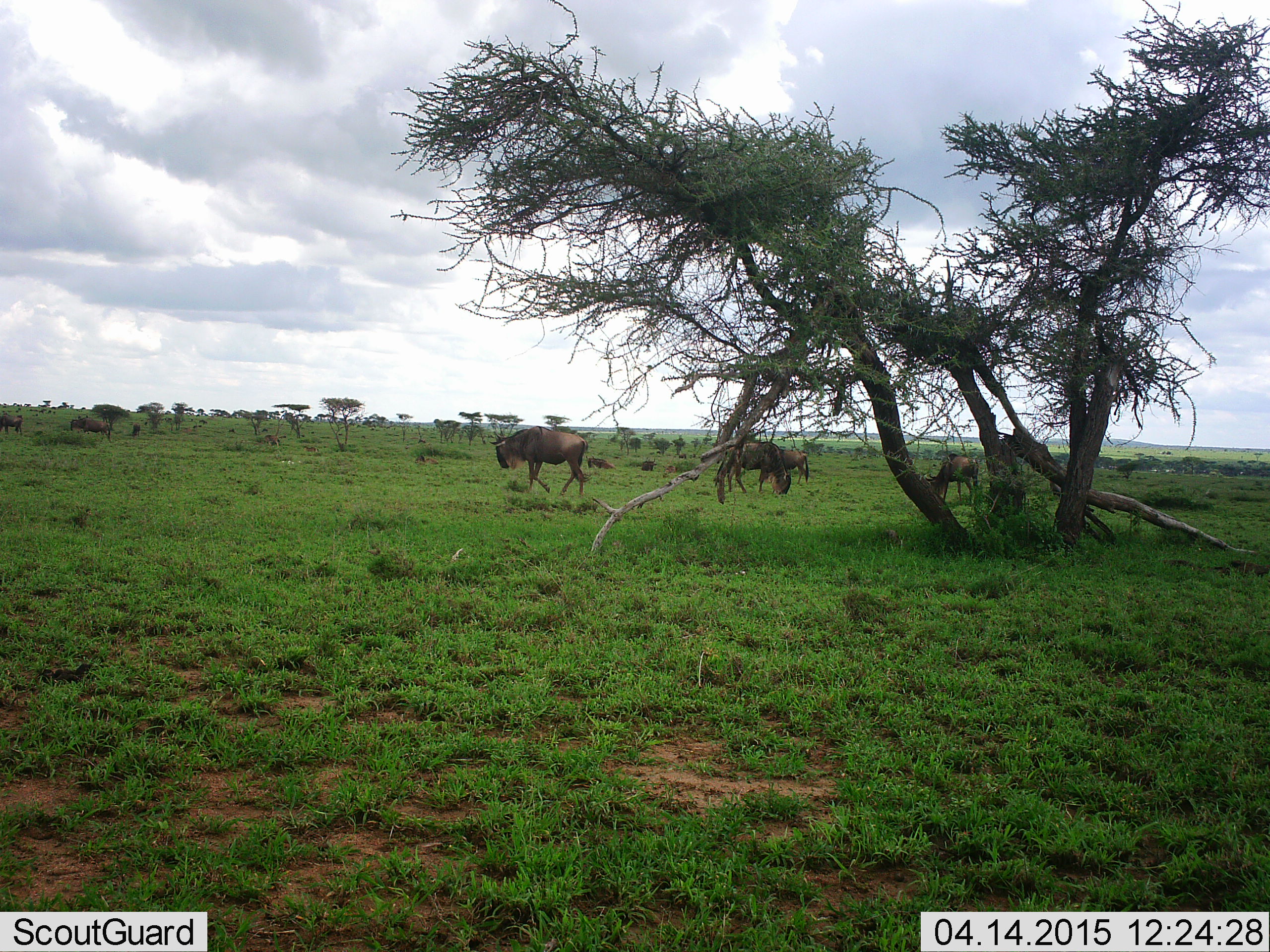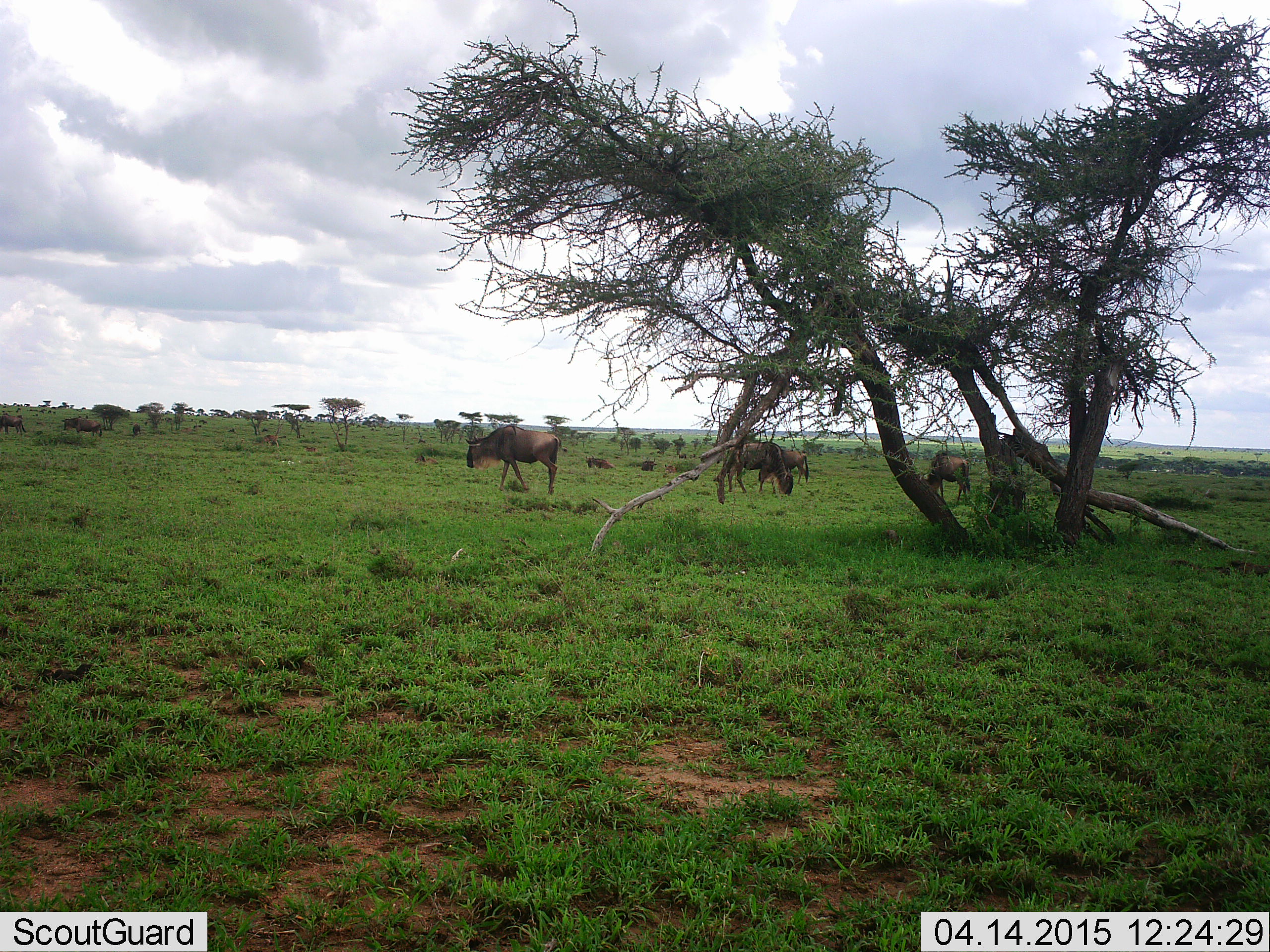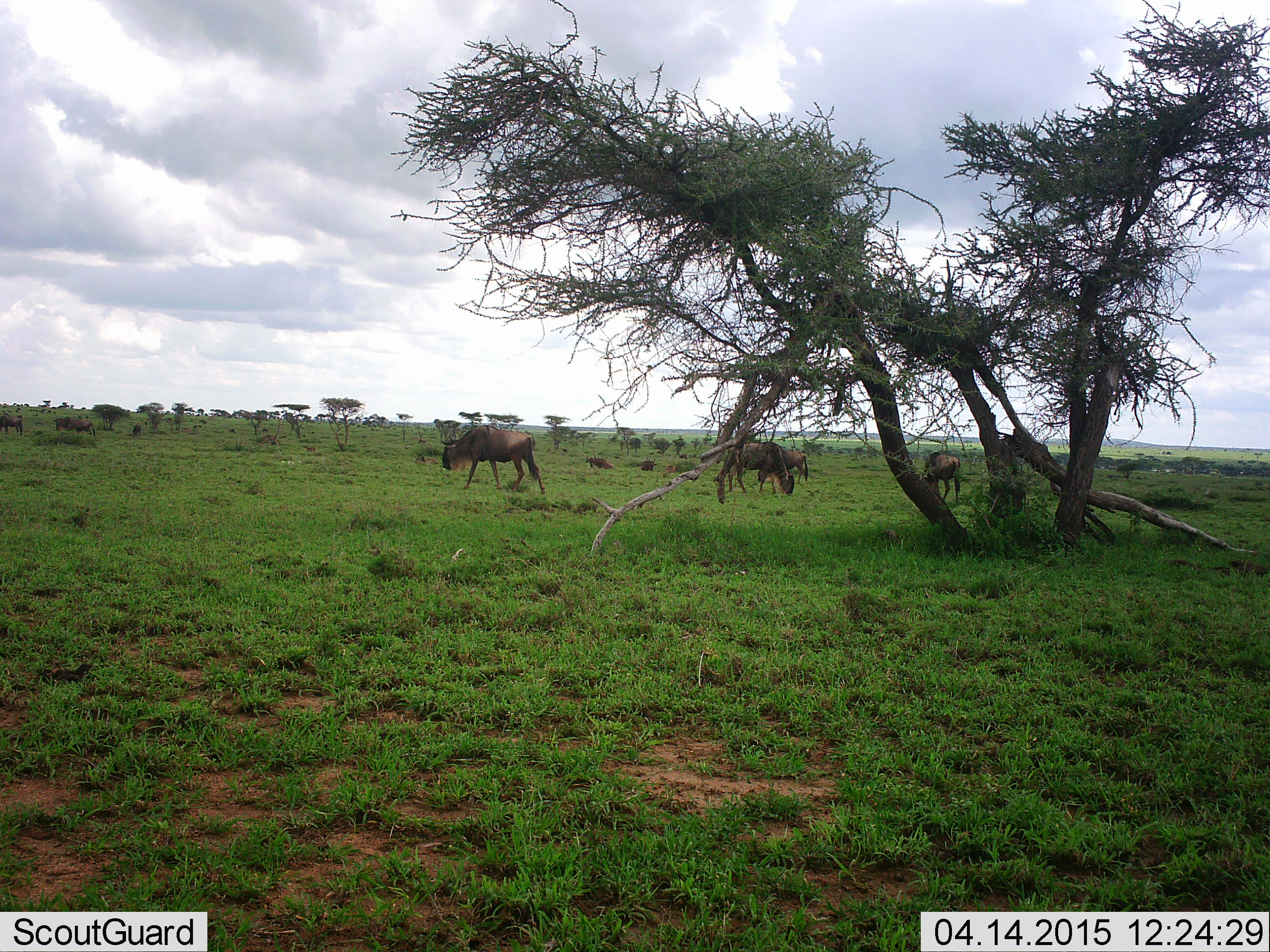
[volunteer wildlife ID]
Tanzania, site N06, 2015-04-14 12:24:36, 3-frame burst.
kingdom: Animalia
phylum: Chordata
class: Mammalia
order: Artiodactyla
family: Bovidae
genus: Connochaetes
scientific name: Connochaetes taurinus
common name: blue wildebeest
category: wildebeest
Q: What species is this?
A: Wildebeest (blue wildebeest) (Connochaetes taurinus).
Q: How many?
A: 4.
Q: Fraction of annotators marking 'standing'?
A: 20%.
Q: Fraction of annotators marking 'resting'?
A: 0%.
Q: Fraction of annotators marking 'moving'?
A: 40%.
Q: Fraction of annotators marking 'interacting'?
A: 0%.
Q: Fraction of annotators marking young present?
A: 0%.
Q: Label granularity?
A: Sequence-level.